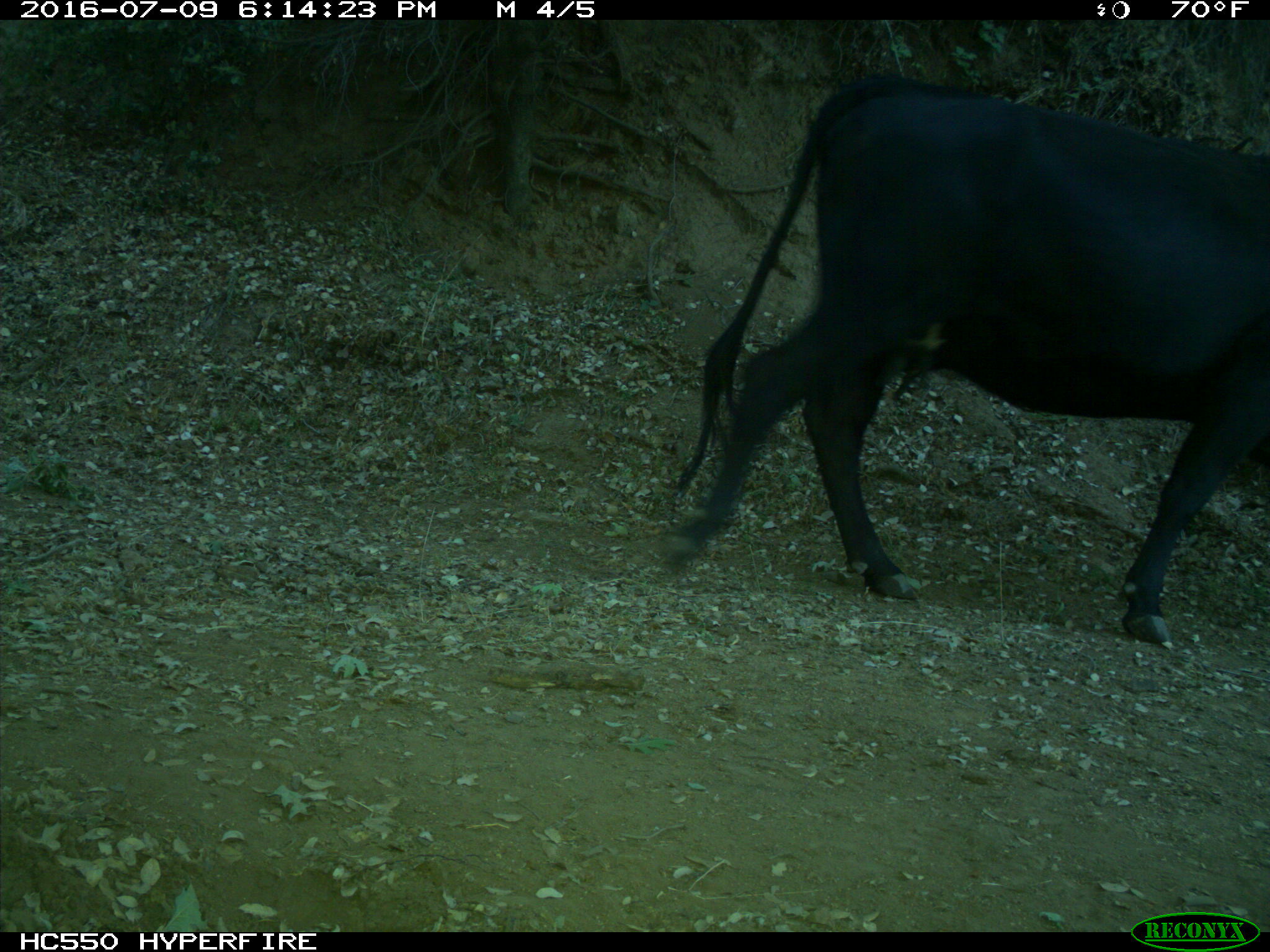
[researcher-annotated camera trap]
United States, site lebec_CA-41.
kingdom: Animalia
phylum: Chordata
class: Mammalia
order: Artiodactyla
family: Bovidae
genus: Bos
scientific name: Bos taurus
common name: domestic cow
Bos taurus (domestic cow).